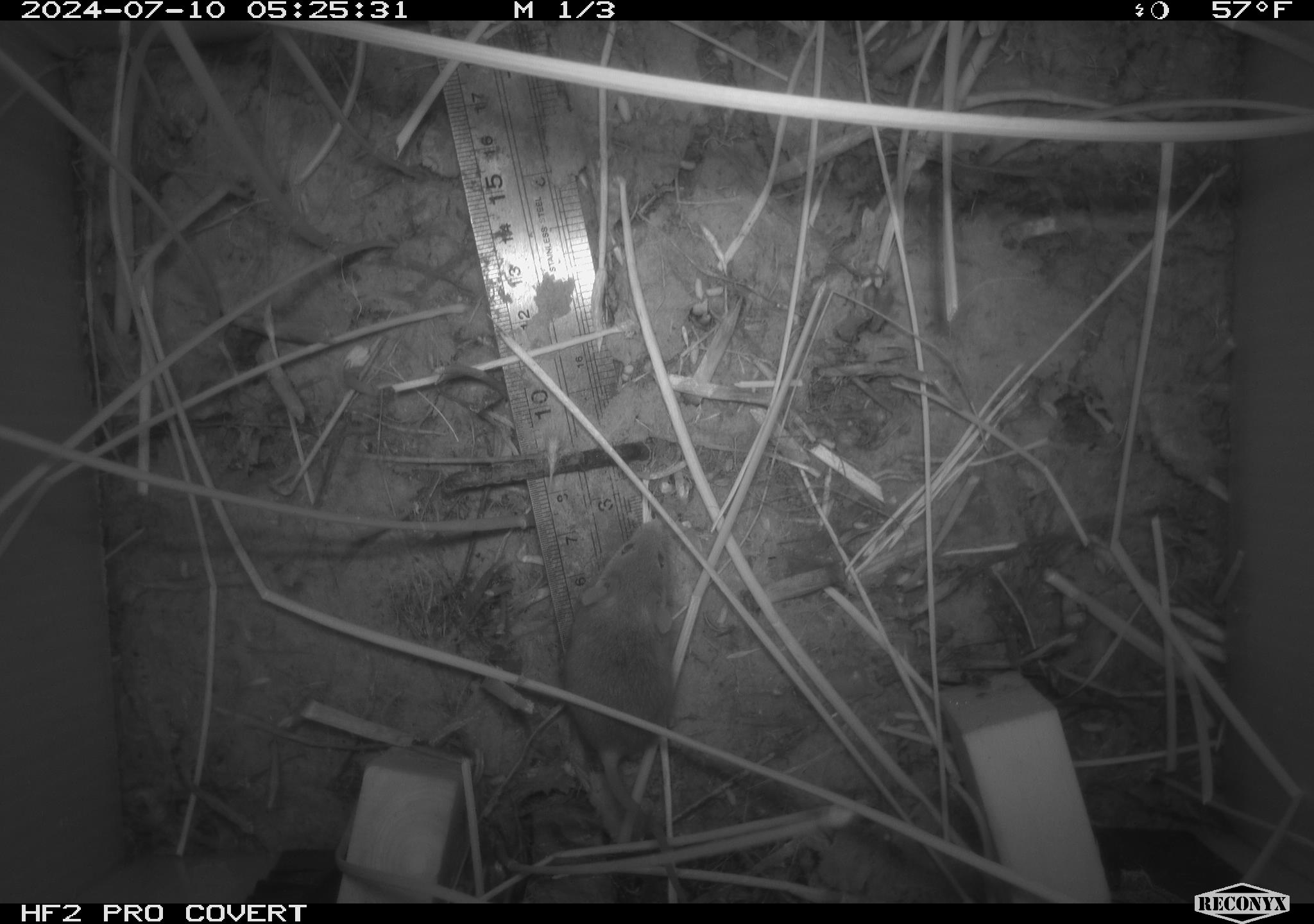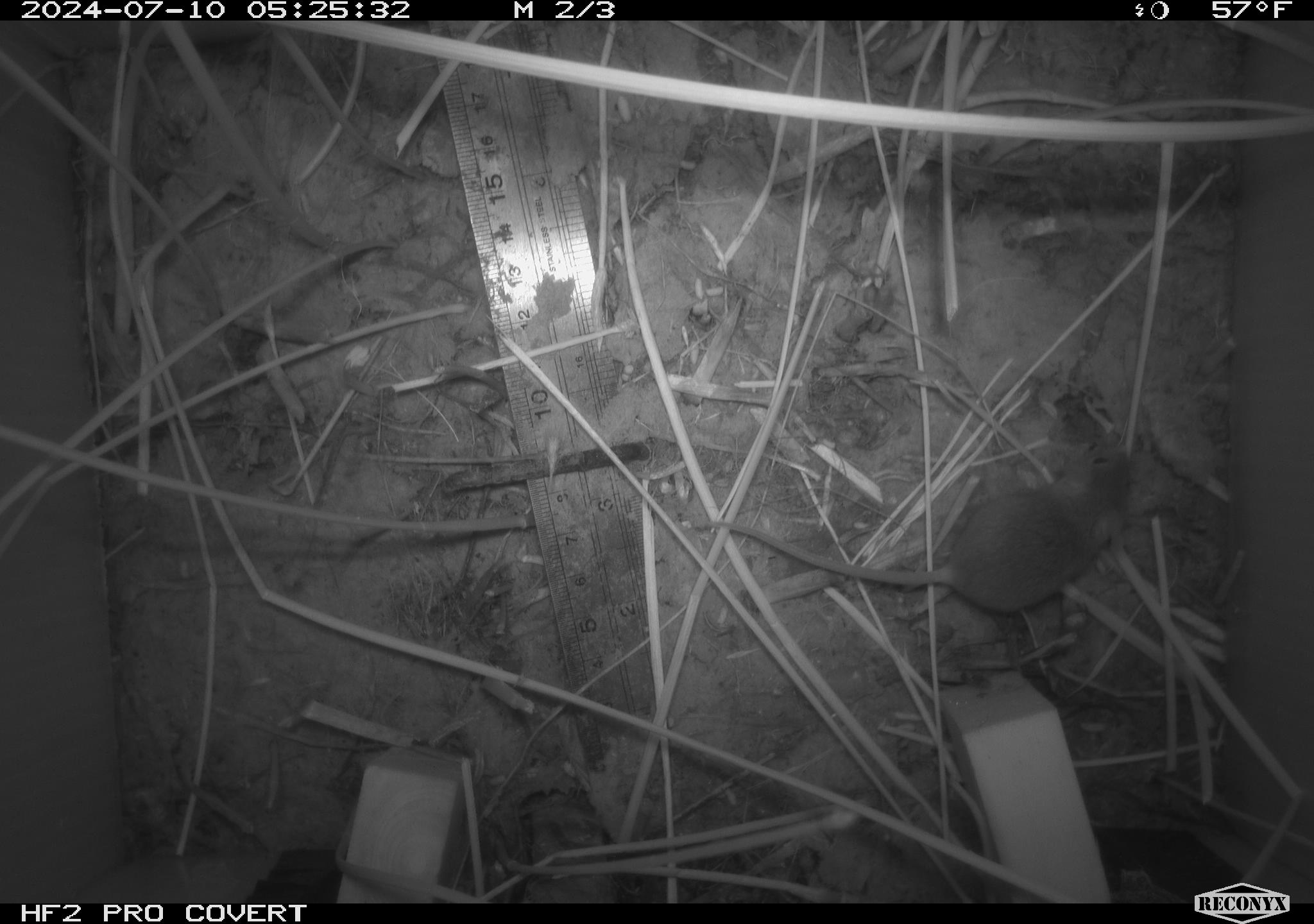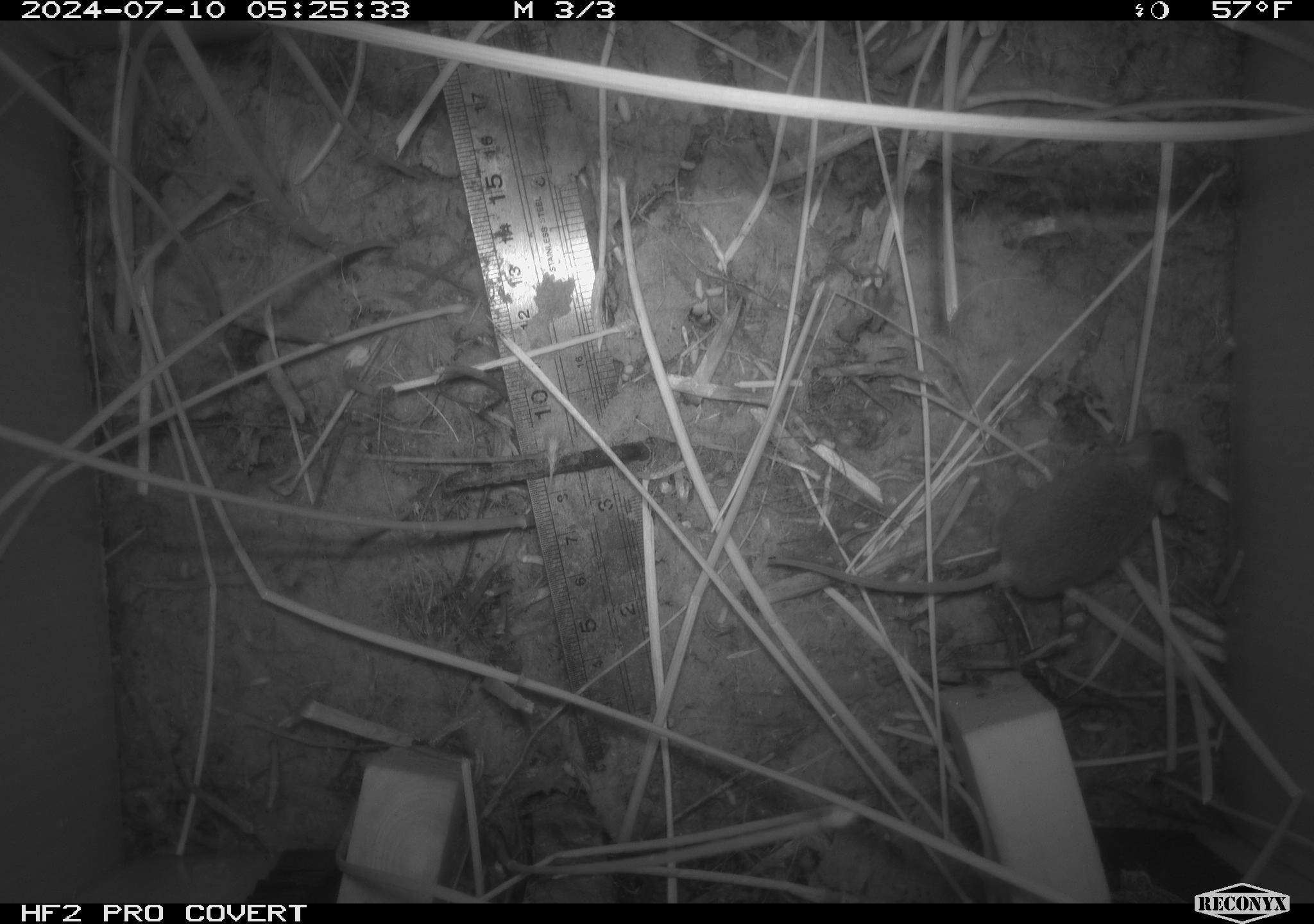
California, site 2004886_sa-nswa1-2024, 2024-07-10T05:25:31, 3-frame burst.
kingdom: Animalia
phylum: Chordata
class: Mammalia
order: Rodentia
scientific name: Rodentia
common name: rodent